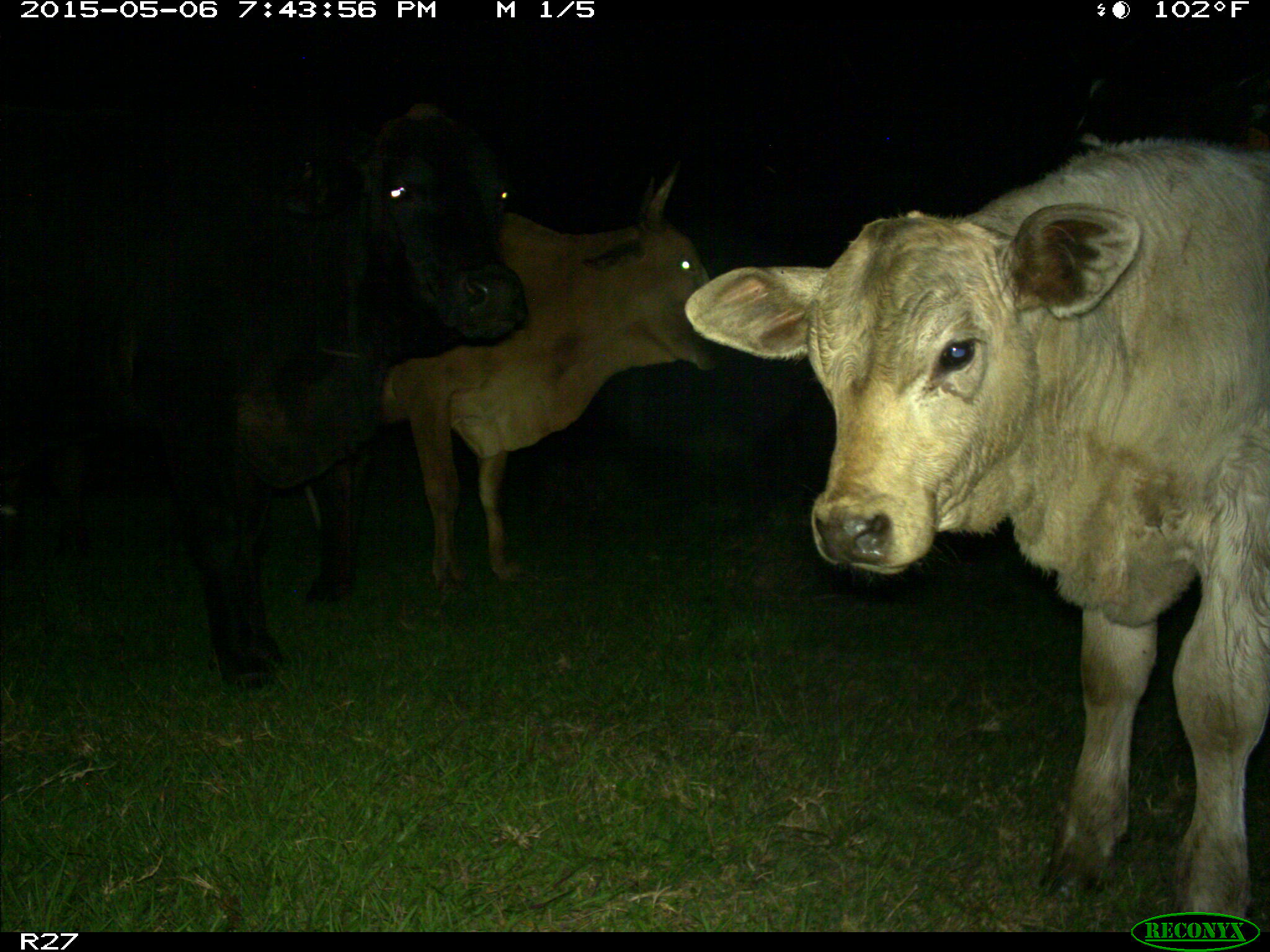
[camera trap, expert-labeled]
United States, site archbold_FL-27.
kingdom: Animalia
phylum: Chordata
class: Mammalia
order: Artiodactyla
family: Bovidae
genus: Bos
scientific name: Bos taurus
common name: domestic cow